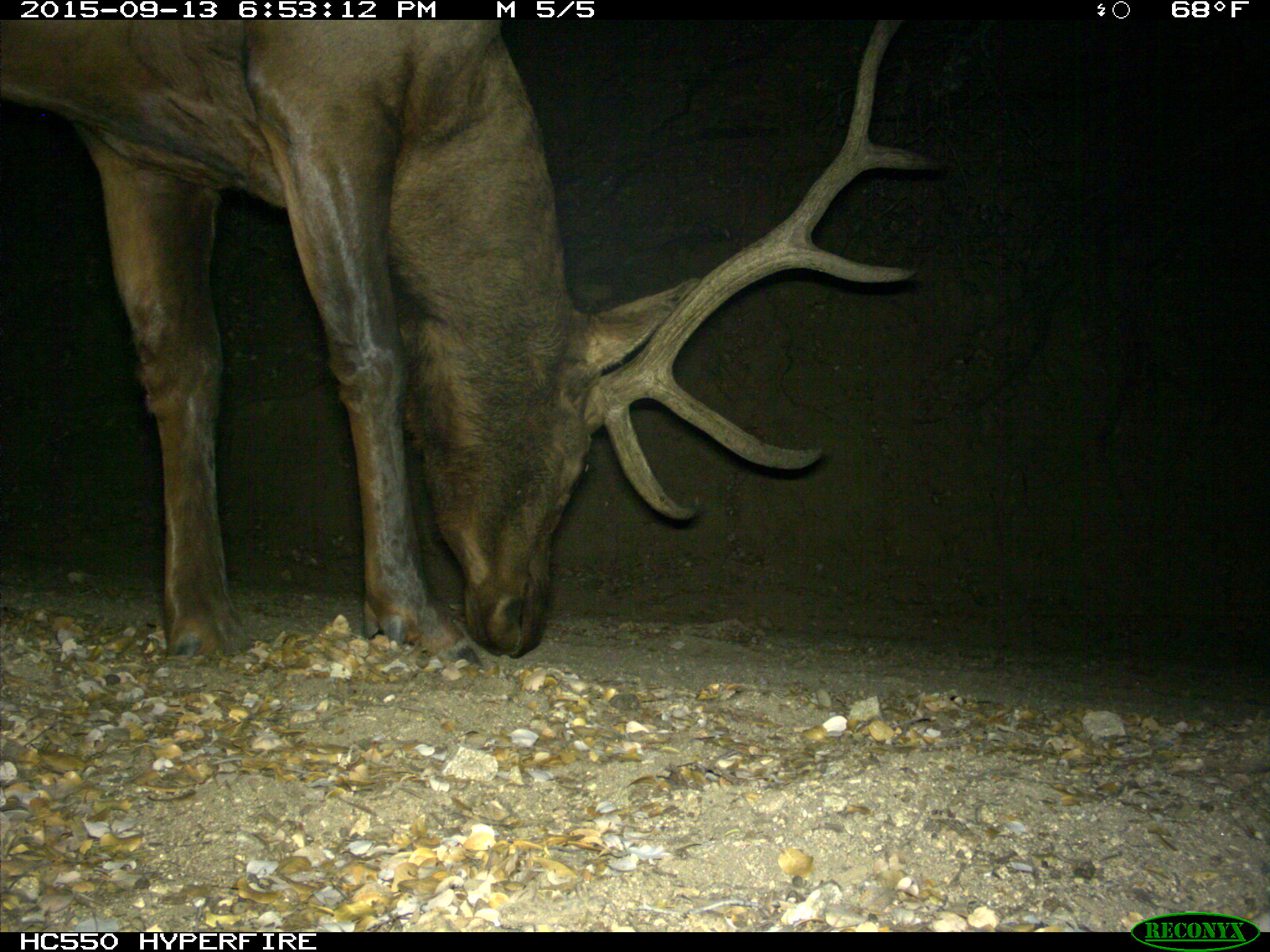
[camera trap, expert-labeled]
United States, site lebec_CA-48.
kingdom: Animalia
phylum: Chordata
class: Mammalia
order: Artiodactyla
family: Cervidae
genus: Cervus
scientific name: Cervus canadensis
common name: elk